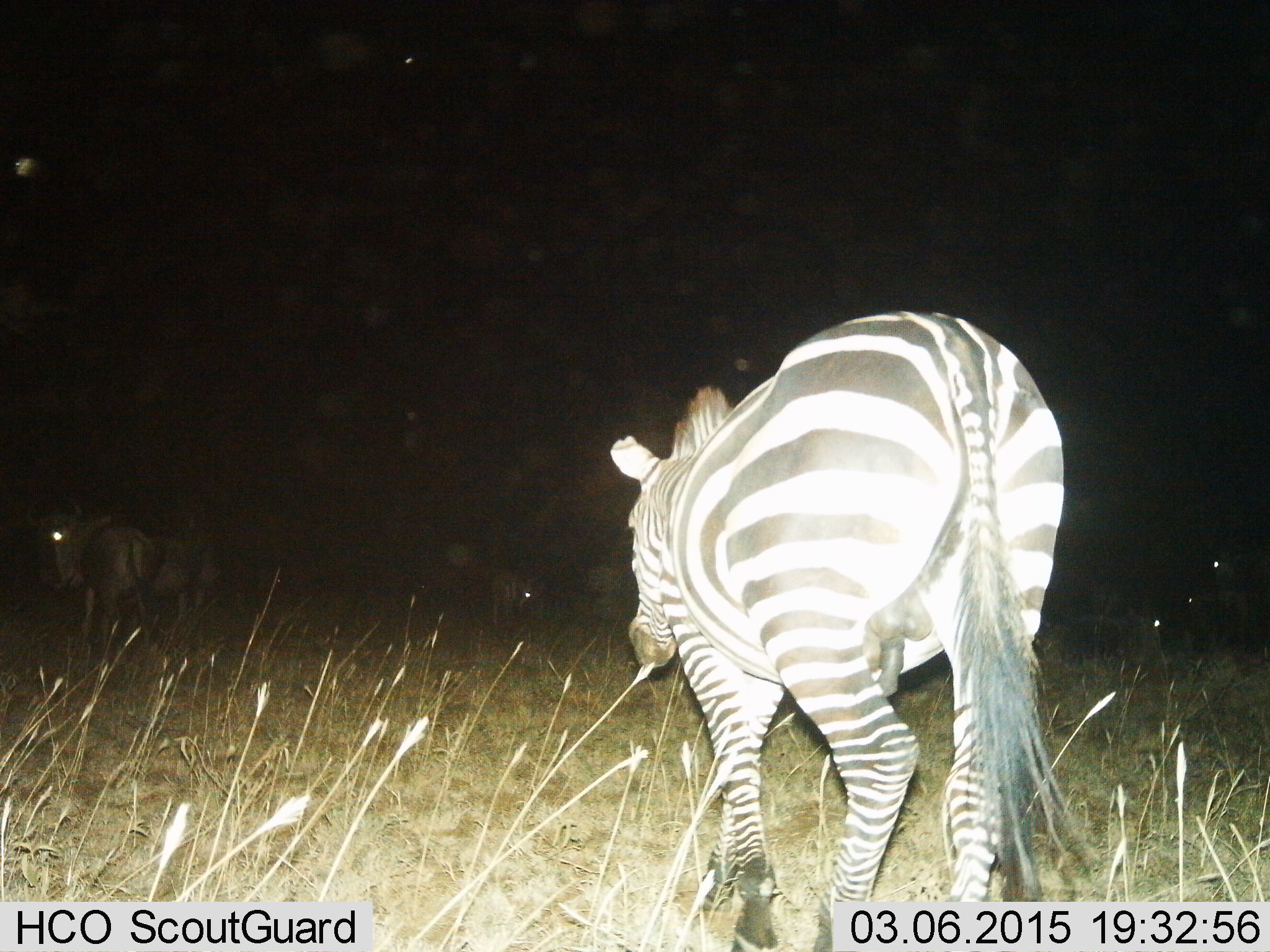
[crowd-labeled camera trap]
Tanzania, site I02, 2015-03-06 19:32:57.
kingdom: Animalia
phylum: Chordata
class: Mammalia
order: Artiodactyla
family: Bovidae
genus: Connochaetes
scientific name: Connochaetes taurinus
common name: blue wildebeest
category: wildebeest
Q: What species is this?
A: Wildebeest (blue wildebeest) (Connochaetes taurinus).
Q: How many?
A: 5.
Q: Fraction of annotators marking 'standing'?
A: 73%.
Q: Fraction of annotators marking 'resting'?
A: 18%.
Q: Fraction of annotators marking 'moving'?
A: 36%.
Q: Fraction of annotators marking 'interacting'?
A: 0%.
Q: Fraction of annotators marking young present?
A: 0%.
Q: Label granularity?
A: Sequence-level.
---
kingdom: Animalia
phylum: Chordata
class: Mammalia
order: Perissodactyla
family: Equidae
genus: Equus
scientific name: Equus quagga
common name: plains zebra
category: zebra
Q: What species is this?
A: Zebra (plains zebra) (Equus quagga).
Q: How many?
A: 1.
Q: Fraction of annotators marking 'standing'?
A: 5%.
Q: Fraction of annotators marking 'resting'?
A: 5%.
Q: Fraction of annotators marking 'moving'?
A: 100%.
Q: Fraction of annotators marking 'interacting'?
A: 0%.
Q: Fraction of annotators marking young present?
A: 0%.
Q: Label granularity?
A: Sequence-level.